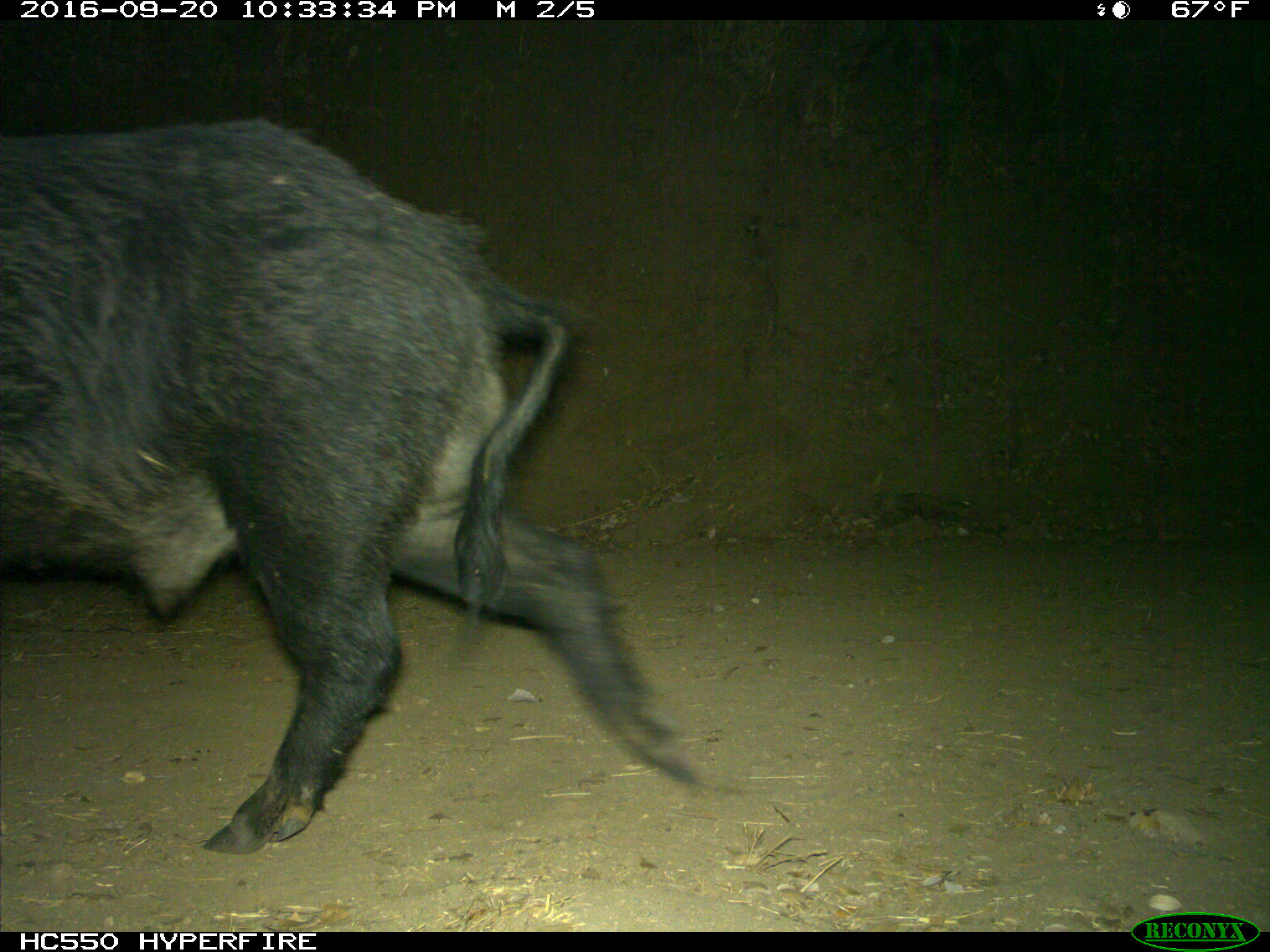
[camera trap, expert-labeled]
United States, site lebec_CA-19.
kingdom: Animalia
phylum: Chordata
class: Mammalia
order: Artiodactyla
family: Suidae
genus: Sus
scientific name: Sus scrofa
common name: wild boar